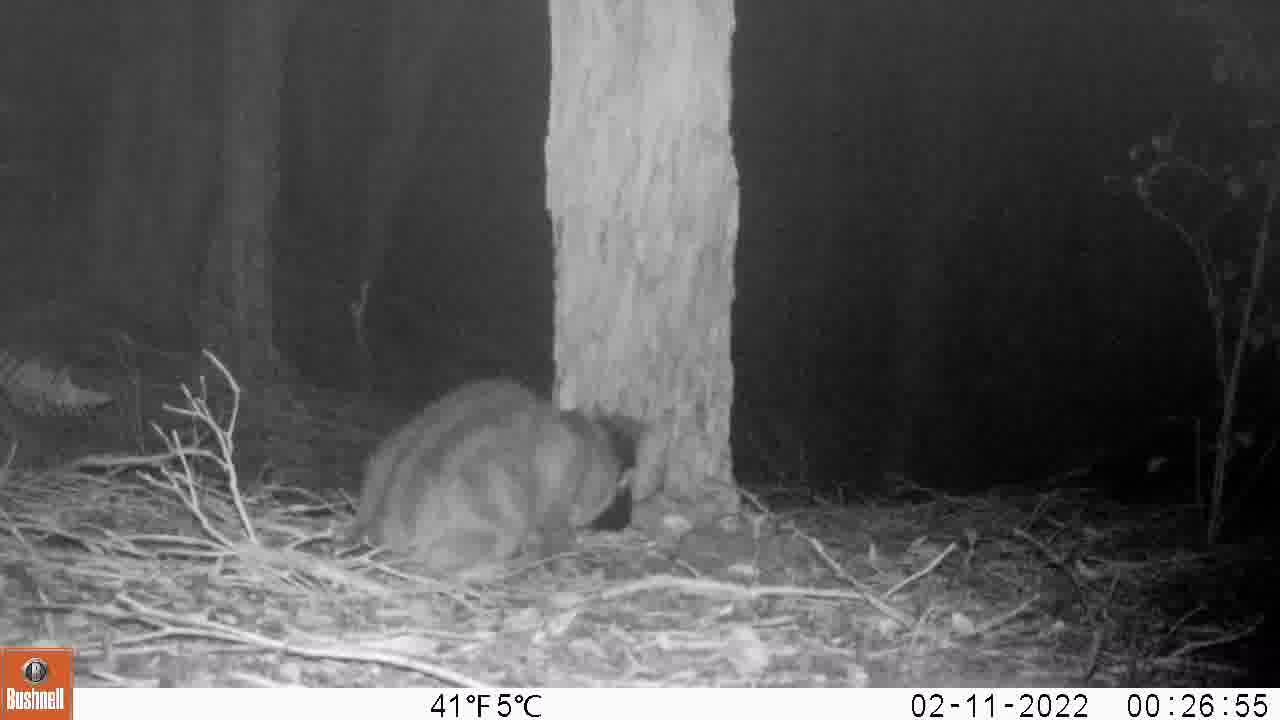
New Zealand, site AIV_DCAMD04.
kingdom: Animalia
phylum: Chordata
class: Mammalia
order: Carnivora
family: Felidae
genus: Felis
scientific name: Felis catus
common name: domestic cat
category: cat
Cat (domestic cat) (Felis catus).